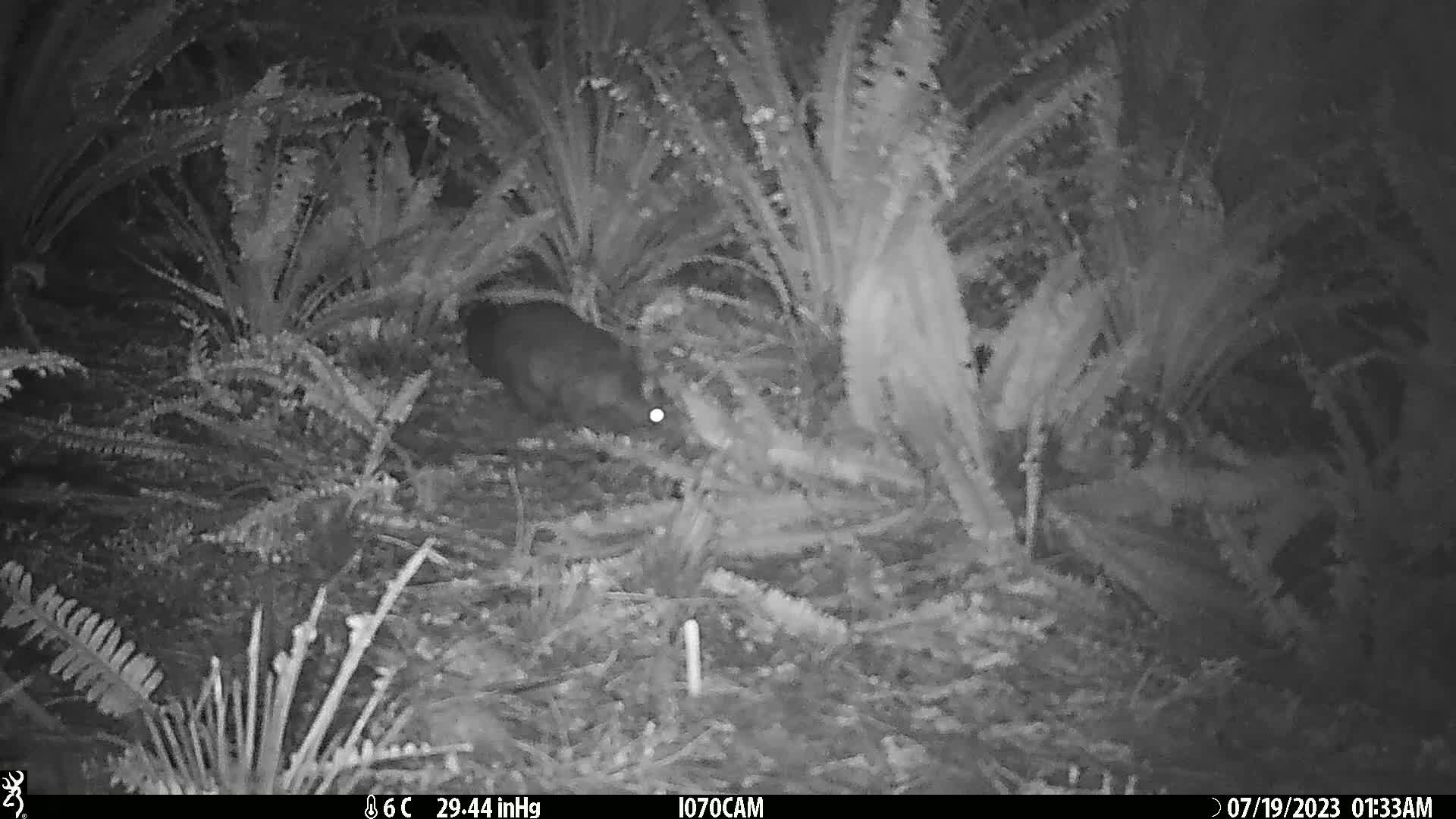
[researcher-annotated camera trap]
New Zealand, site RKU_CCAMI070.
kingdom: Animalia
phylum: Chordata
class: Mammalia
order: Diprotodontia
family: Phalangeridae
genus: Trichosurus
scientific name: Trichosurus vulpecula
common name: common brushtail possum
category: possum